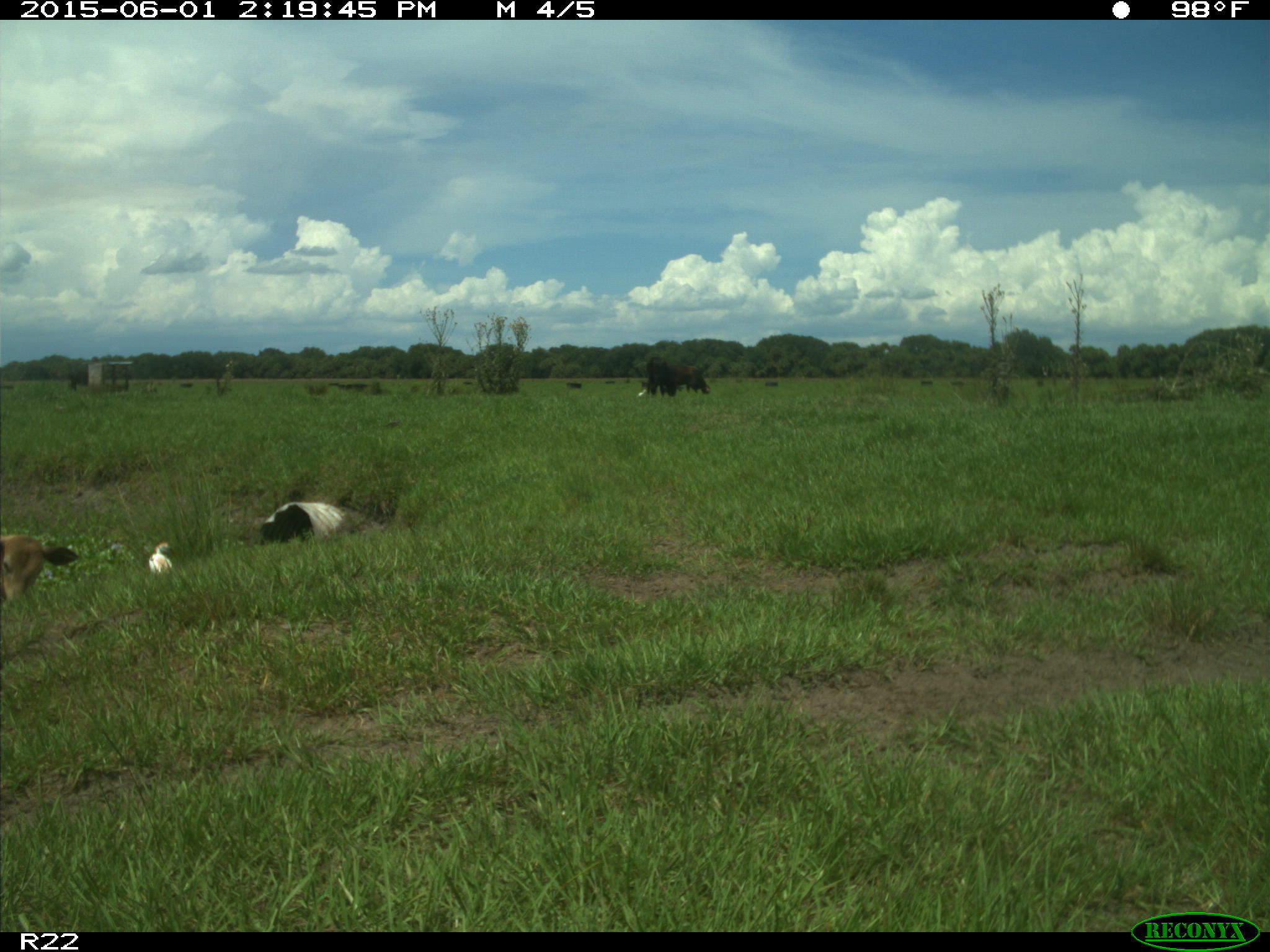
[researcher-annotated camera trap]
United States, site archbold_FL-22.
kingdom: Animalia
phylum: Chordata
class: Mammalia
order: Artiodactyla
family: Bovidae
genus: Bos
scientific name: Bos taurus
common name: domestic cow